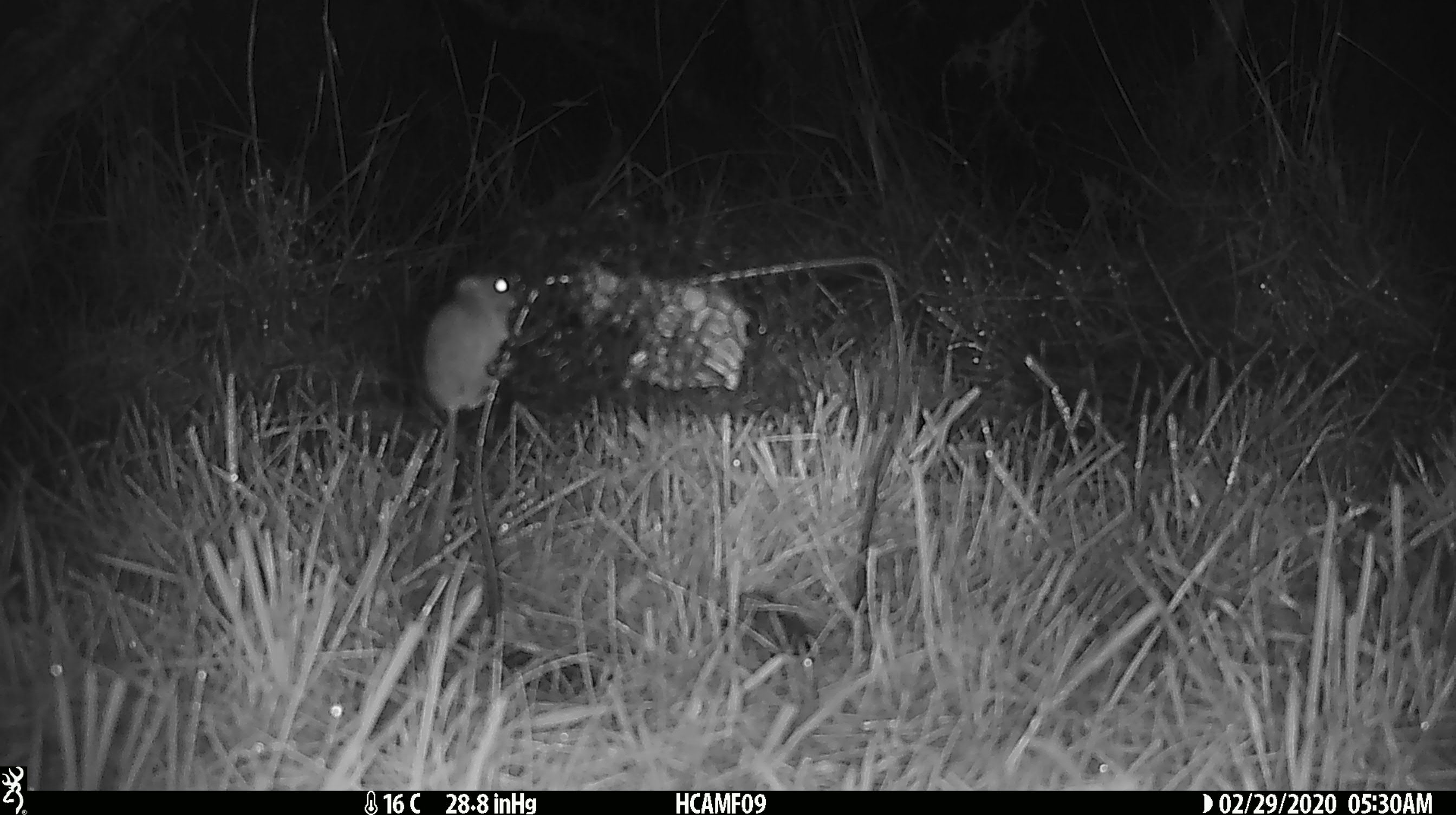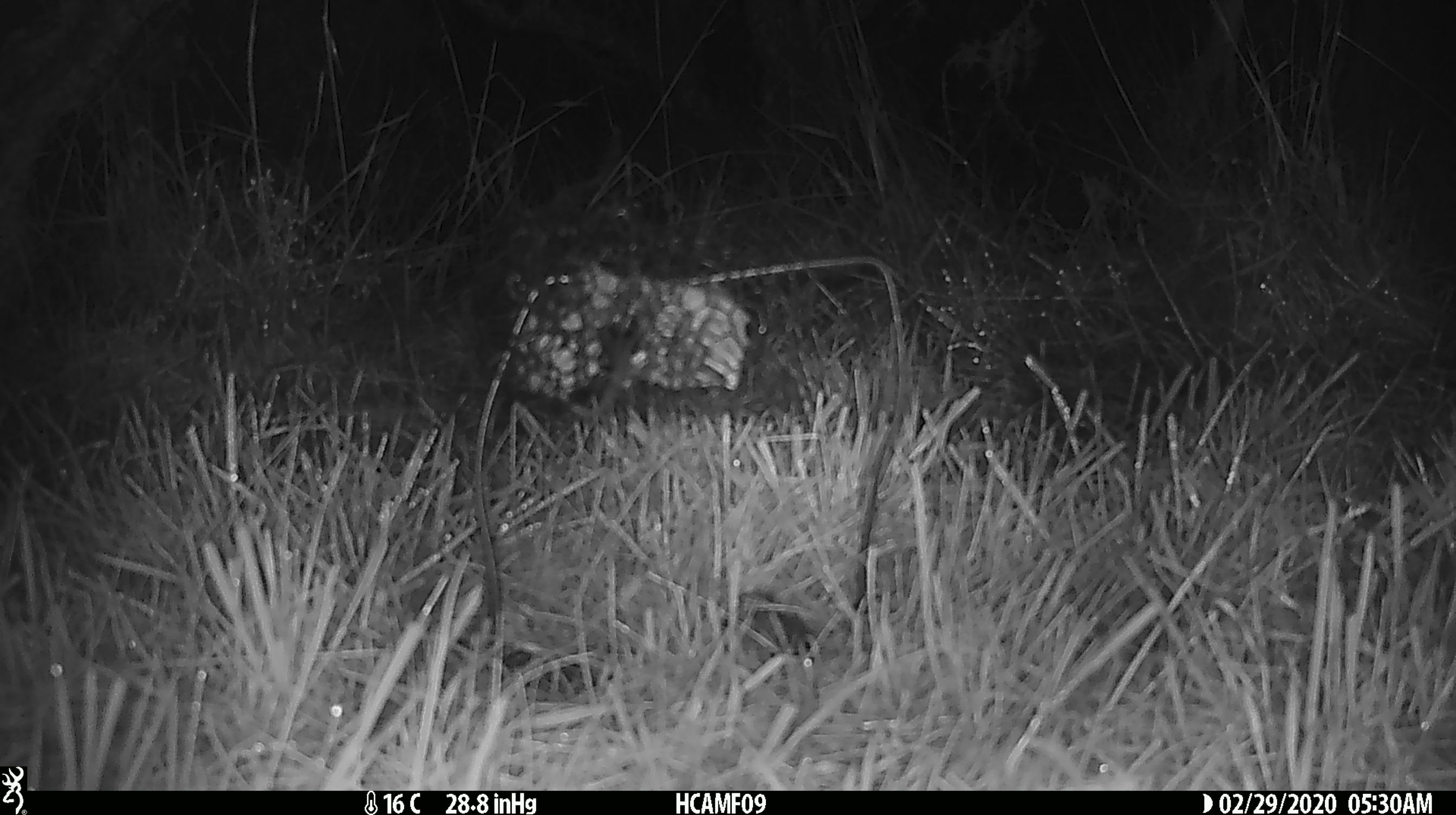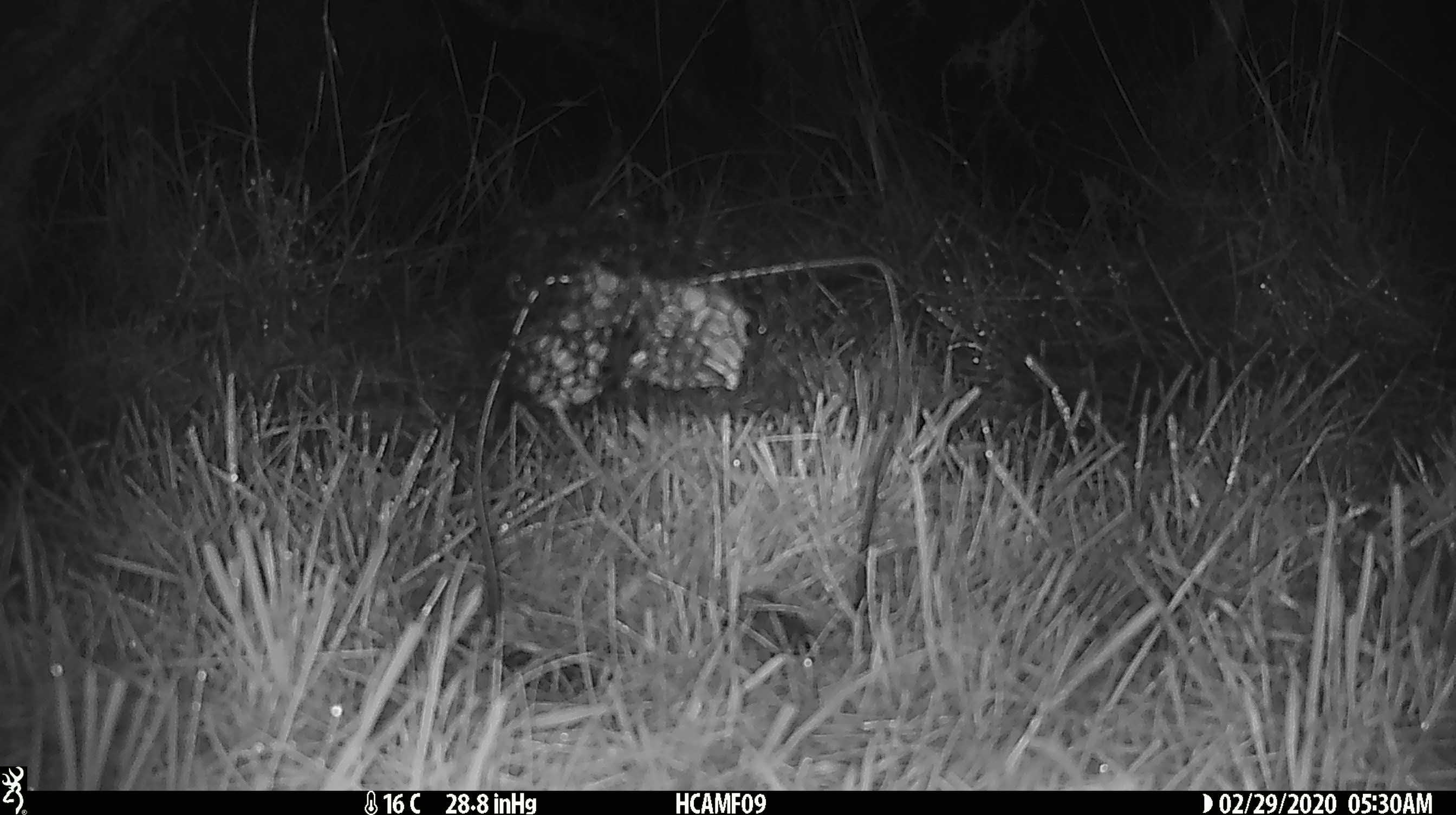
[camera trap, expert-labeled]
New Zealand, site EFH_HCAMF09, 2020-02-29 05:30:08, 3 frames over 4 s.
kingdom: Animalia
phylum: Chordata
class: Mammalia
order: Rodentia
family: Muridae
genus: Mus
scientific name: Mus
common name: mouse